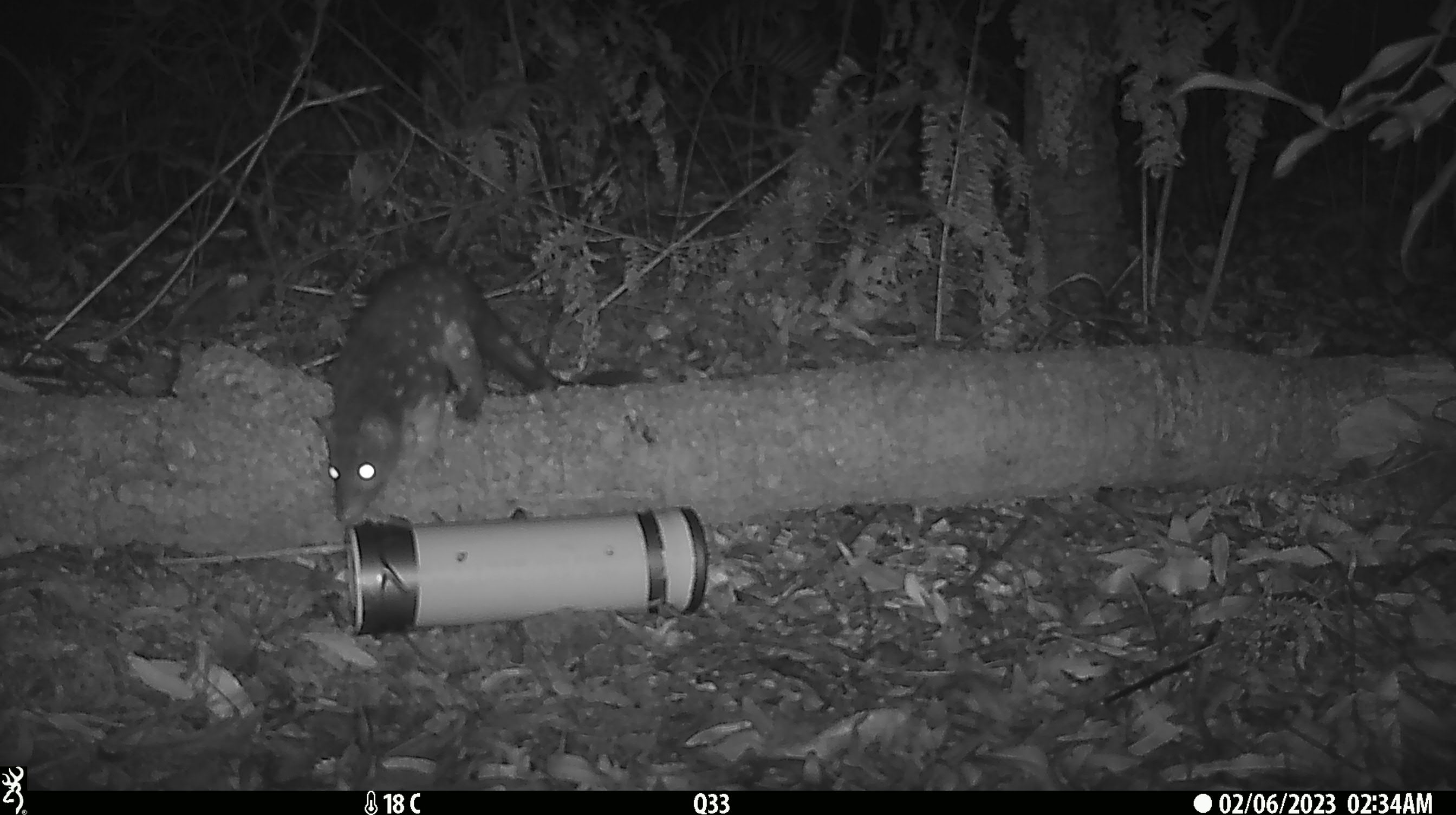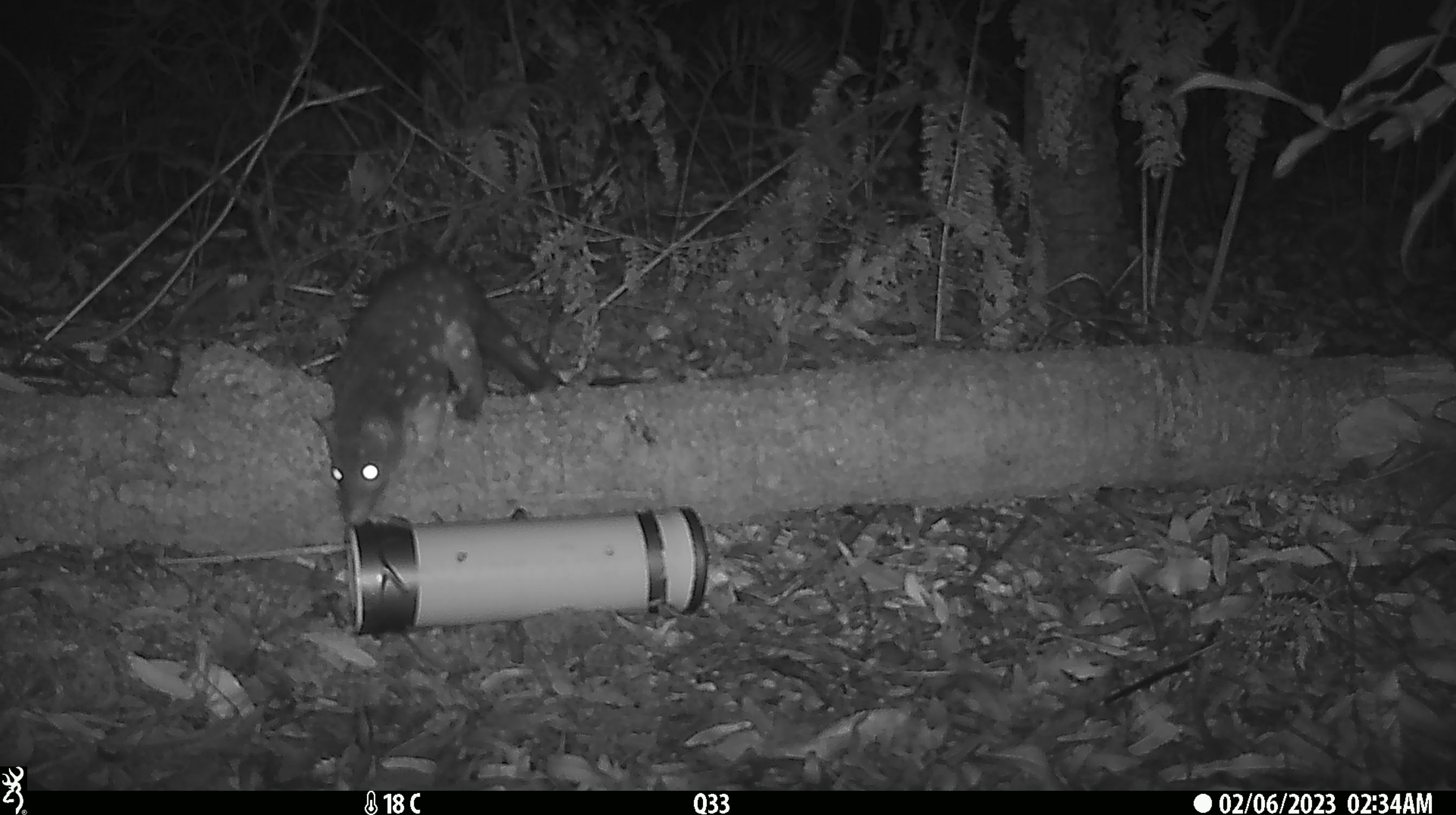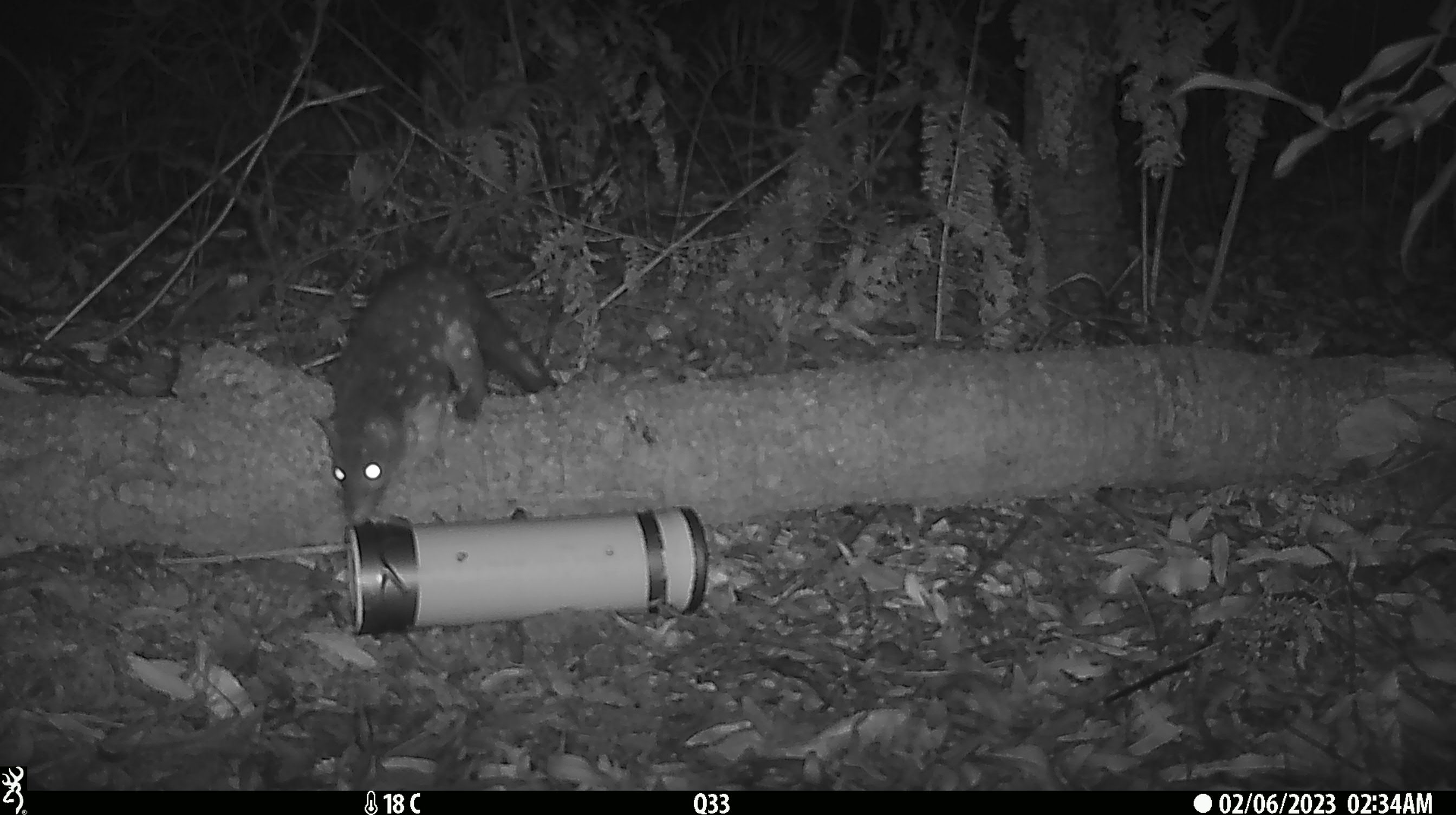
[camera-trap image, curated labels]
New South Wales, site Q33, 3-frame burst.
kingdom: Animalia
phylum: Chordata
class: Mammalia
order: Dasyuromorphia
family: Dasyuridae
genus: Dasyurus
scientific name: Dasyurus maculatus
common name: spotted-tailed quoll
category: quoll